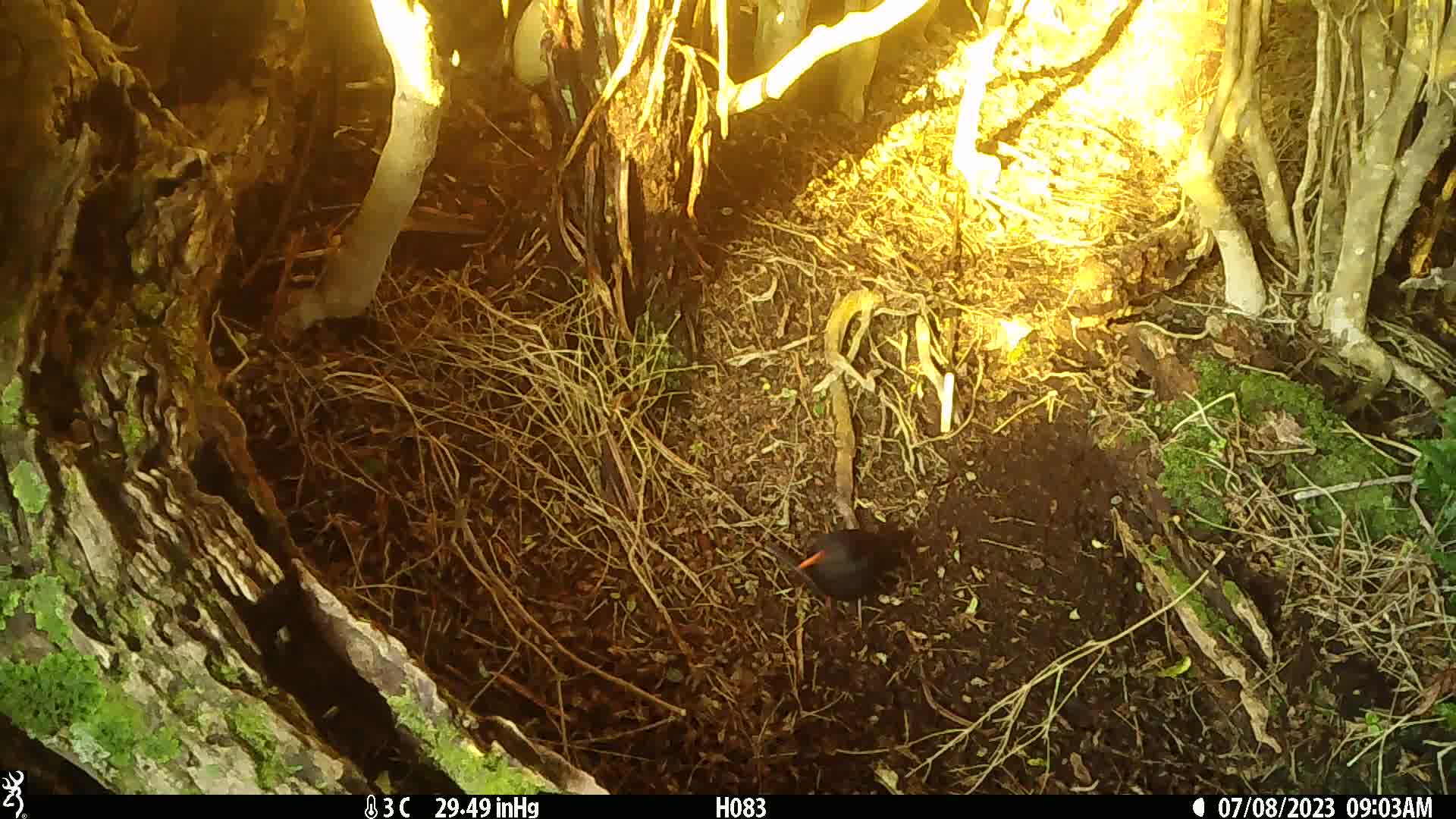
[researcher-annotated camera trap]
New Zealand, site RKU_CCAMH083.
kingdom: Animalia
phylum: Chordata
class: Aves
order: Passeriformes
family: Turdidae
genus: Turdus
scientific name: Turdus merula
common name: eurasian blackbird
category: blackbird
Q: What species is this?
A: Blackbird (eurasian blackbird) (Turdus merula).